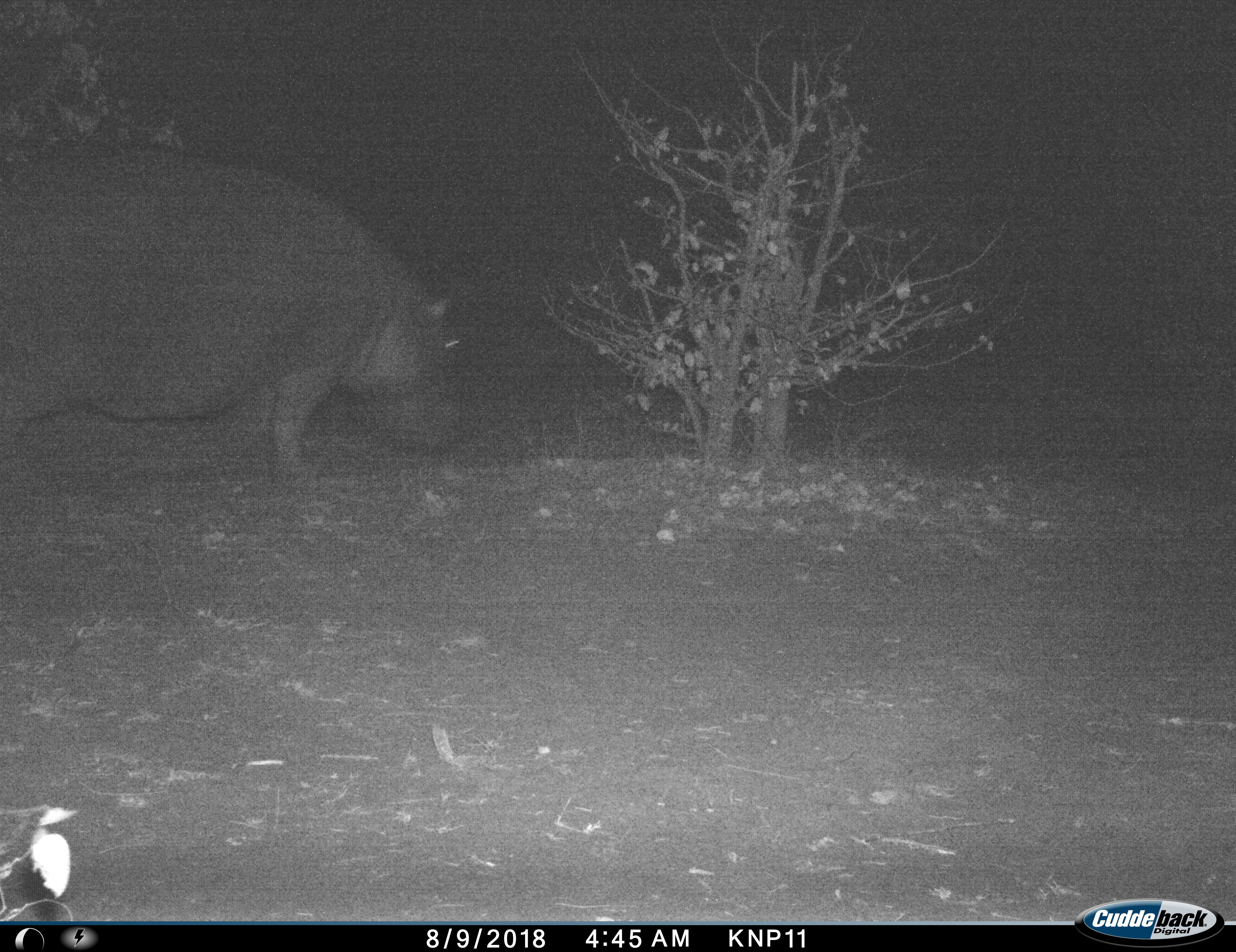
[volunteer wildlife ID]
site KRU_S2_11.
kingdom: Animalia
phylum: Chordata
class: Mammalia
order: Artiodactyla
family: Hippopotamidae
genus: Hippopotamus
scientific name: Hippopotamus amphibius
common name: hippopotamus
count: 1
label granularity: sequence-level